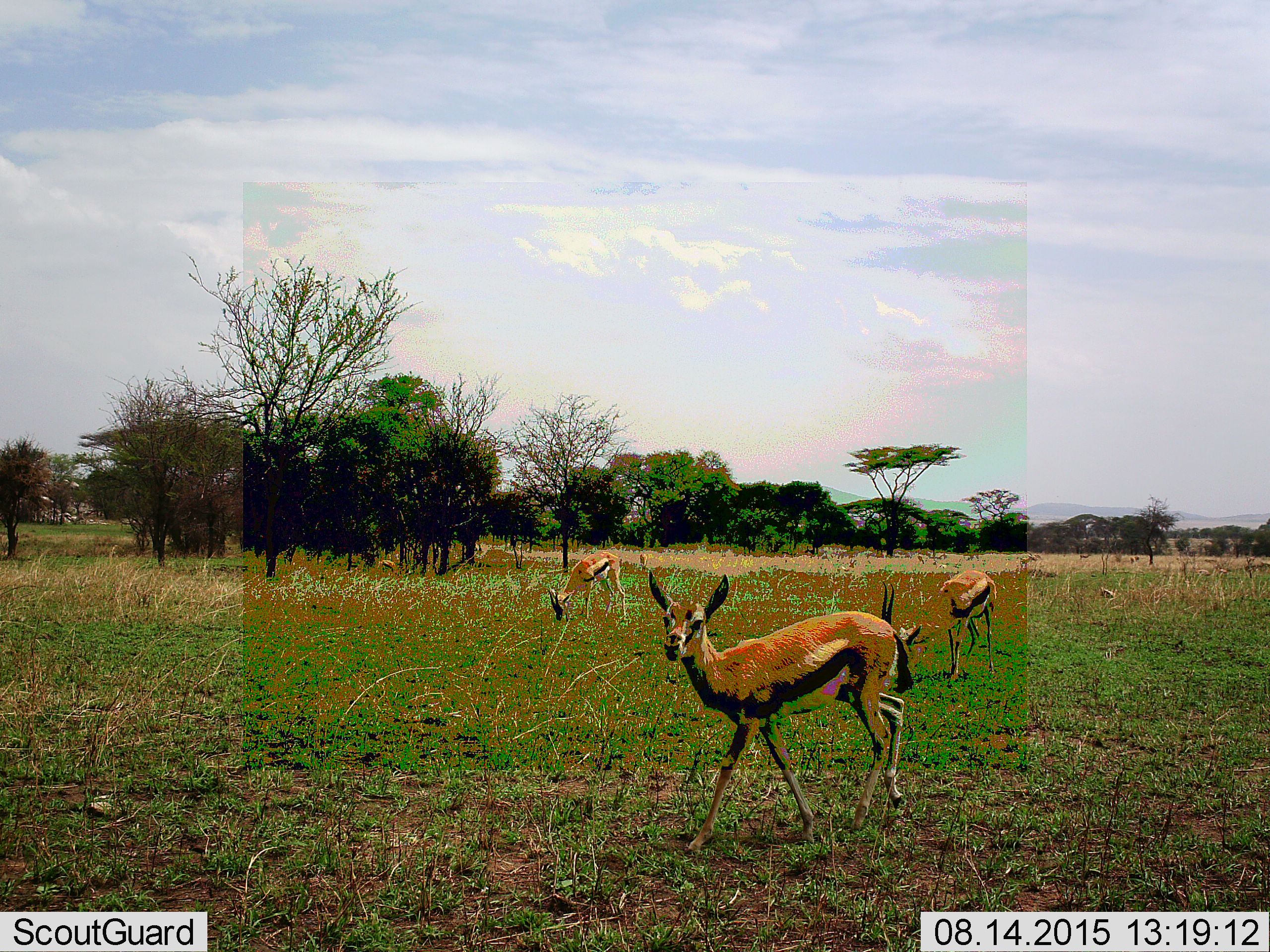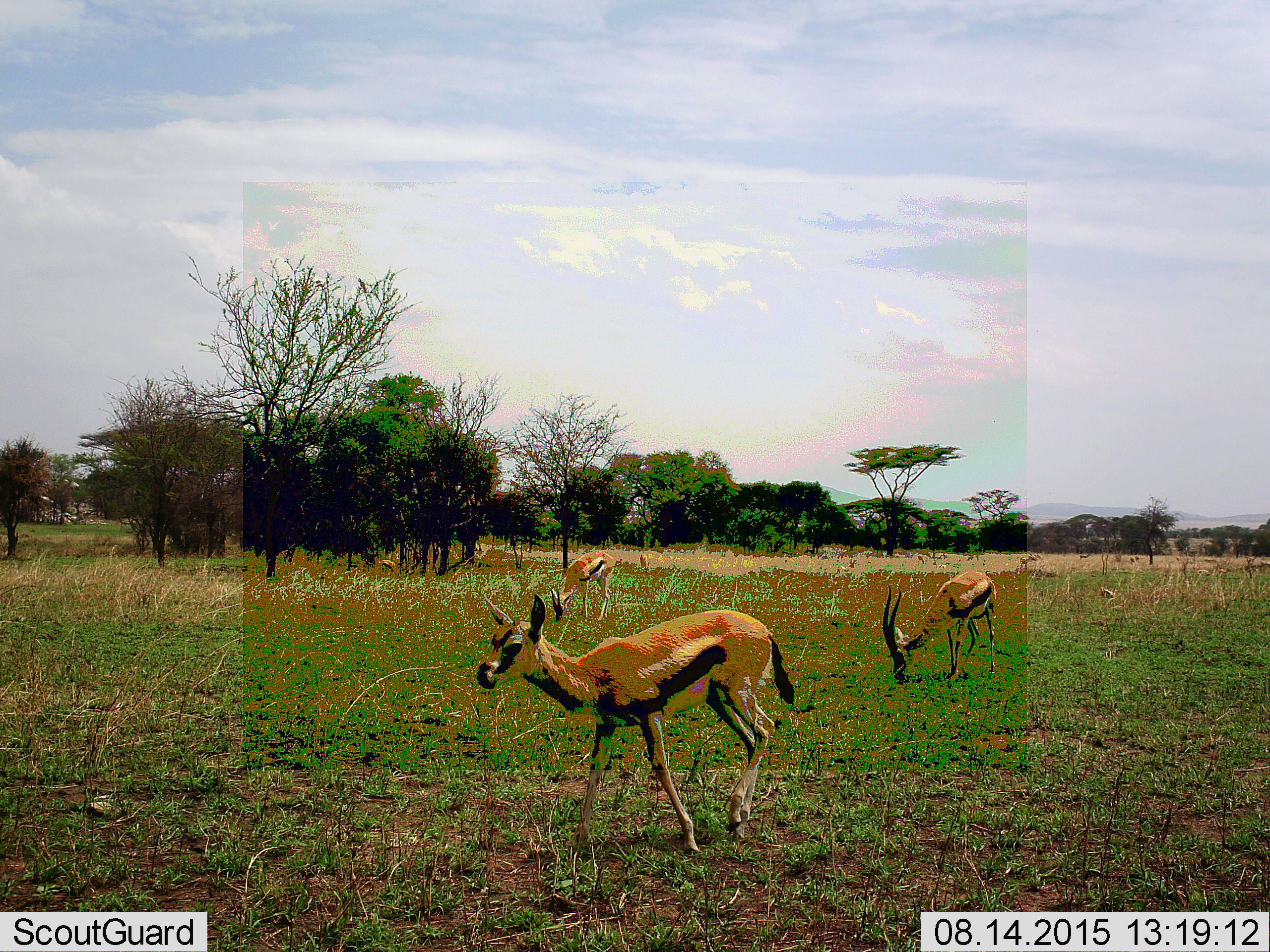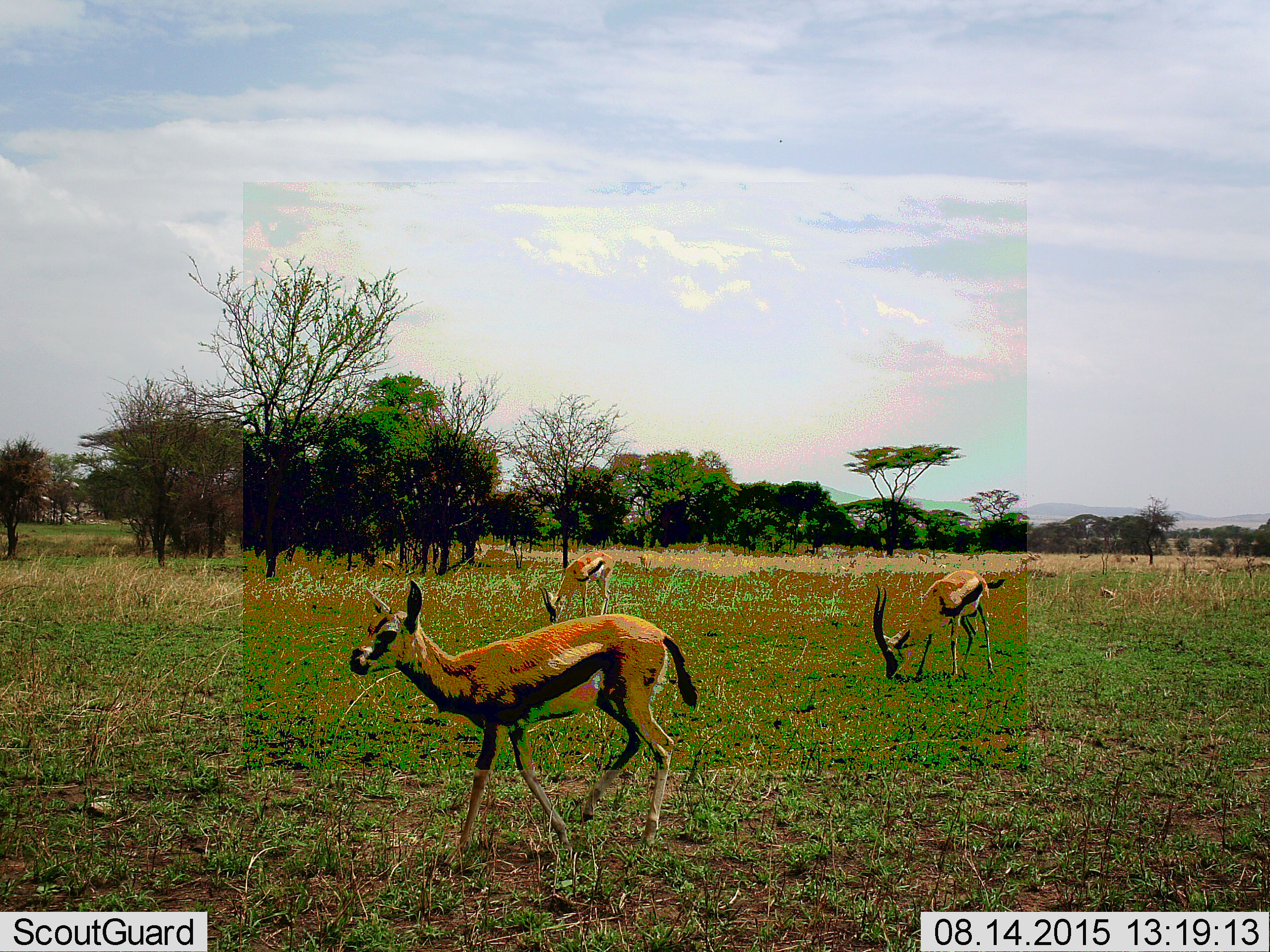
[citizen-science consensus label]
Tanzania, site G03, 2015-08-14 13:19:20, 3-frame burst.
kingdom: Animalia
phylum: Chordata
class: Mammalia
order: Artiodactyla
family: Bovidae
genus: Eudorcas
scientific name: Eudorcas thomsonii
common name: thomson's gazelle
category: gazellethomsons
Gazellethomsons (thomson's gazelle) (Eudorcas thomsonii), count 3. Behavior (volunteer vote fractions): standing 60%, resting 0%, moving 73%, interacting 0%. Young present (vote fraction): 13%. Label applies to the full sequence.